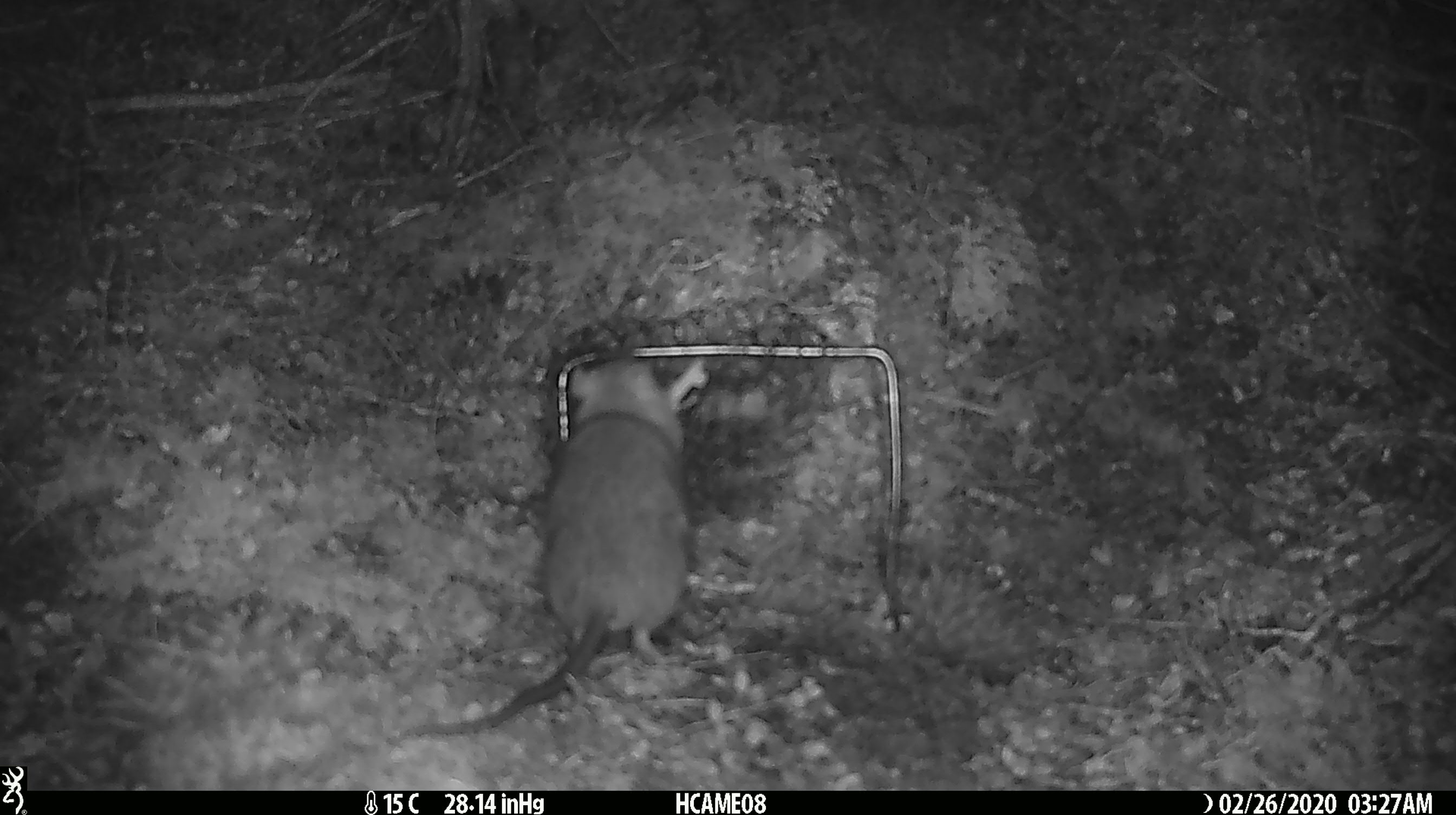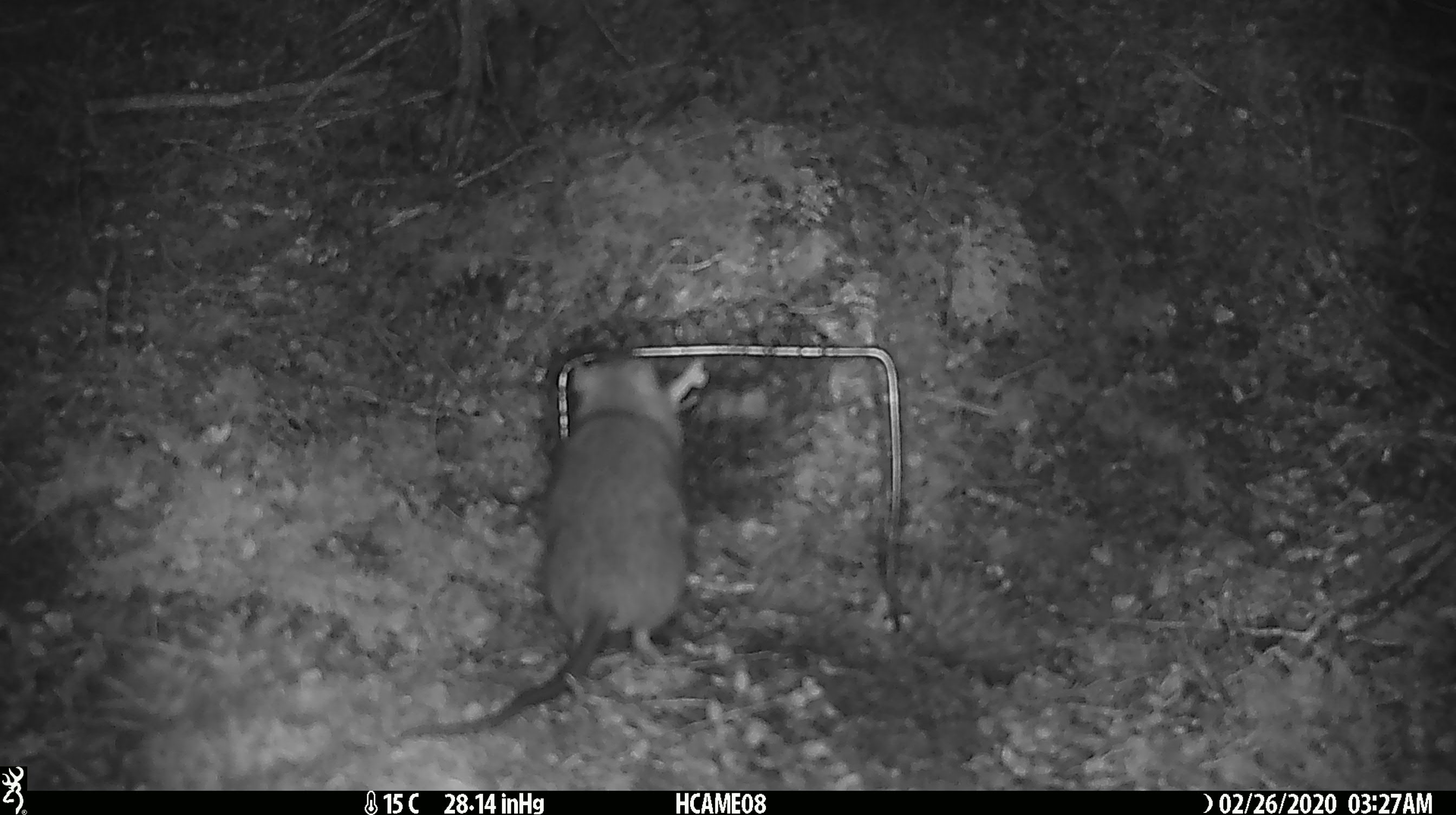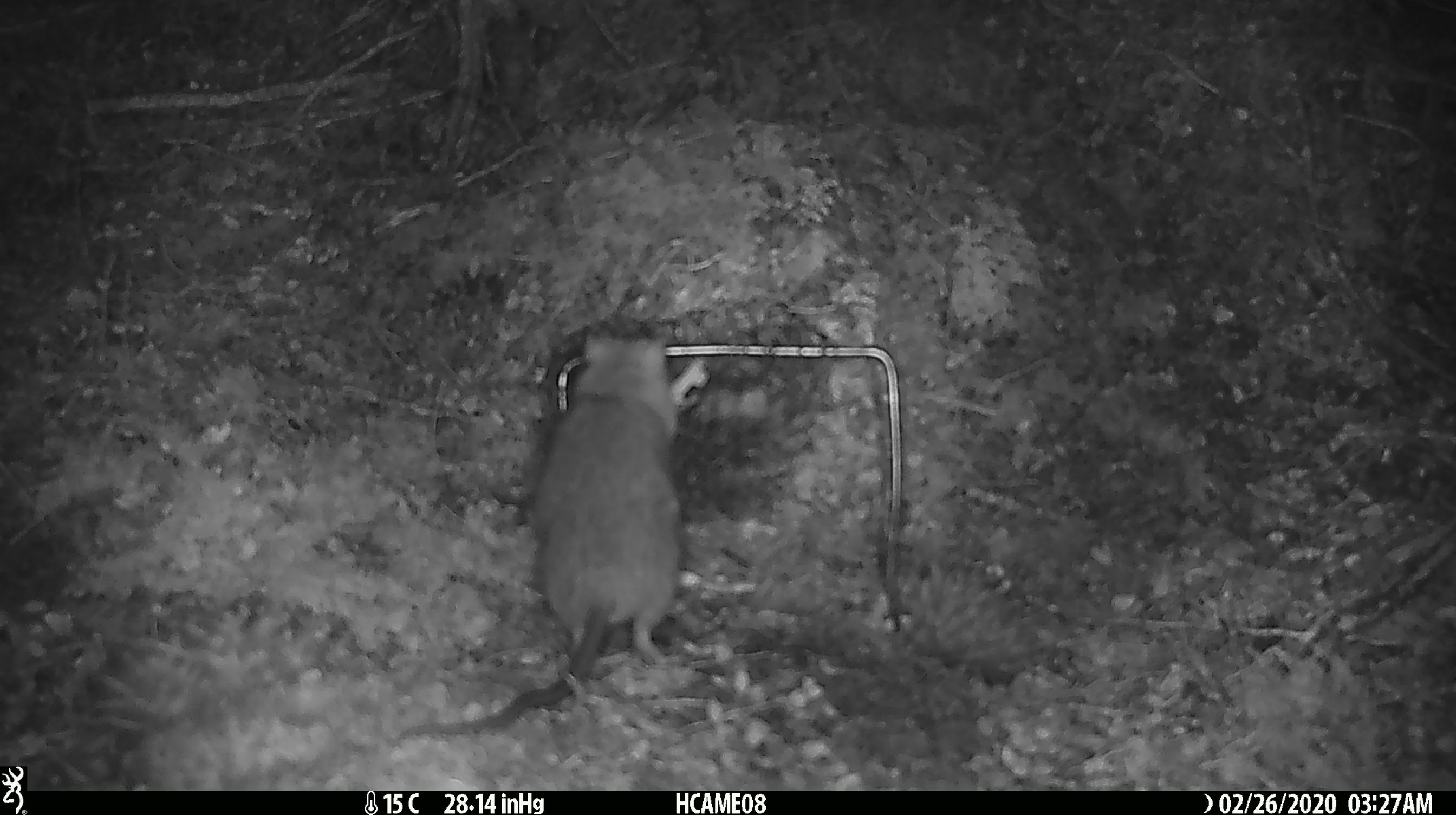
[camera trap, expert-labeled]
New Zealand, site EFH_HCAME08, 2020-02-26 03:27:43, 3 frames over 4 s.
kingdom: Animalia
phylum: Chordata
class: Mammalia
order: Rodentia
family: Muridae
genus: Rattus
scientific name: Rattus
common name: rat